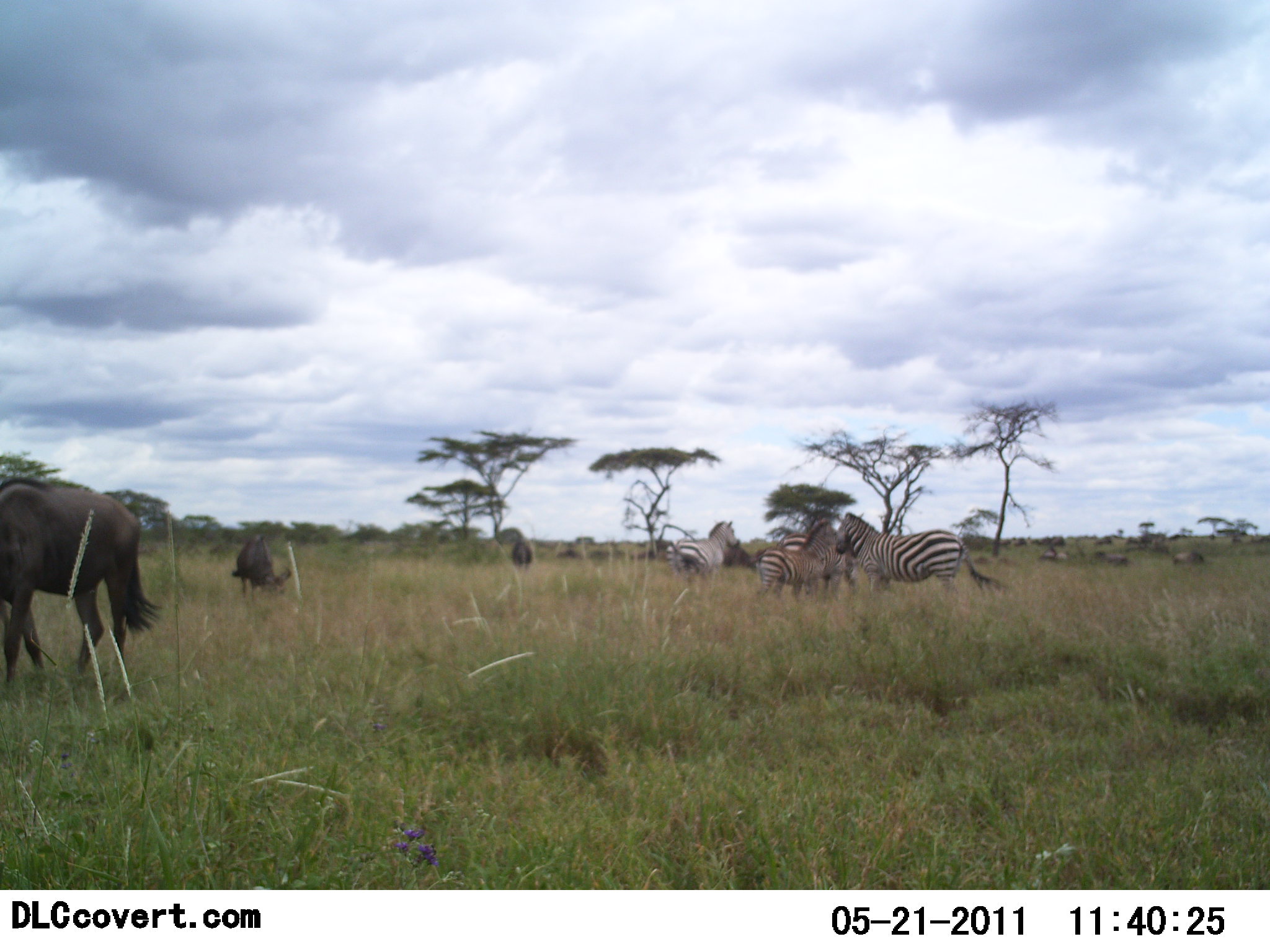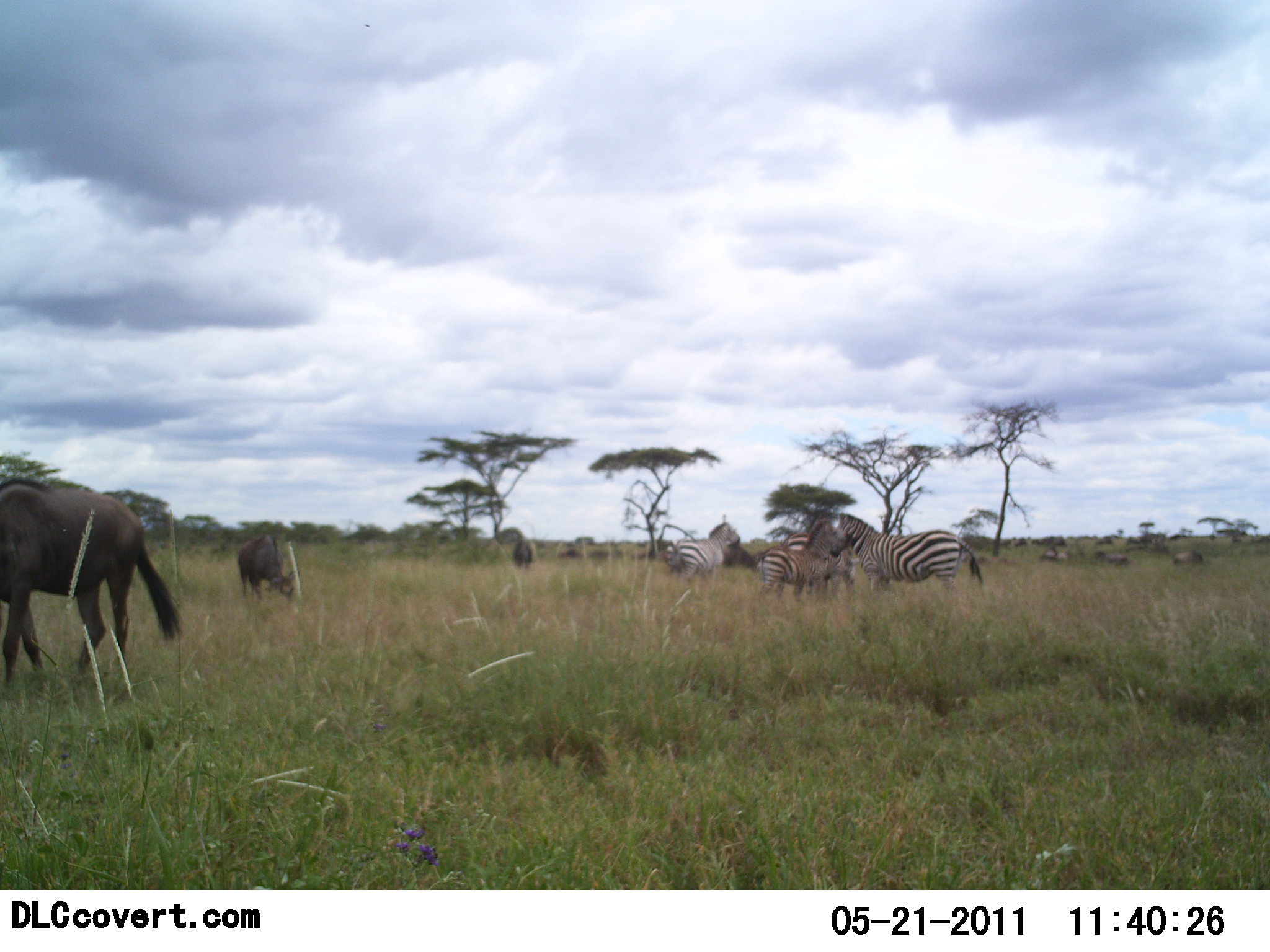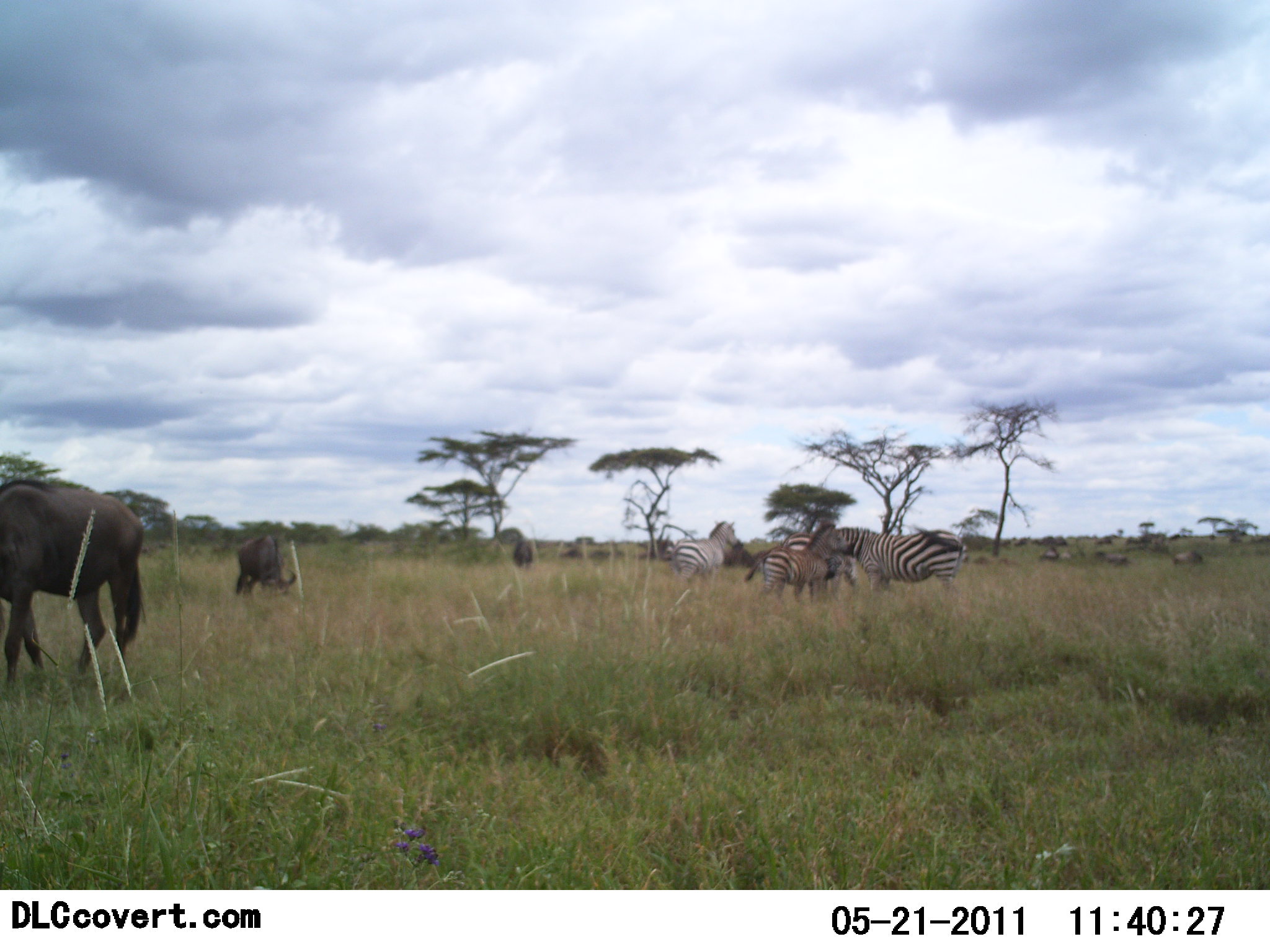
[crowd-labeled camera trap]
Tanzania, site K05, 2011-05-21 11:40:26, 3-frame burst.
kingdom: Animalia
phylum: Chordata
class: Mammalia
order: Artiodactyla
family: Bovidae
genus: Connochaetes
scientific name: Connochaetes taurinus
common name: blue wildebeest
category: wildebeest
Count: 6.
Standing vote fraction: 45%.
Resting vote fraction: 0%.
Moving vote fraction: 18%.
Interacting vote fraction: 0%.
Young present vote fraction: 0%.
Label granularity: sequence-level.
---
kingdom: Animalia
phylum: Chordata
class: Mammalia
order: Perissodactyla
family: Equidae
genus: Equus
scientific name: Equus quagga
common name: plains zebra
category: zebra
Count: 4.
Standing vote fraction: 75%.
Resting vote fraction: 0%.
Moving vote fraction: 8%.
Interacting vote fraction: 42%.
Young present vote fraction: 8%.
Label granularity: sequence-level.